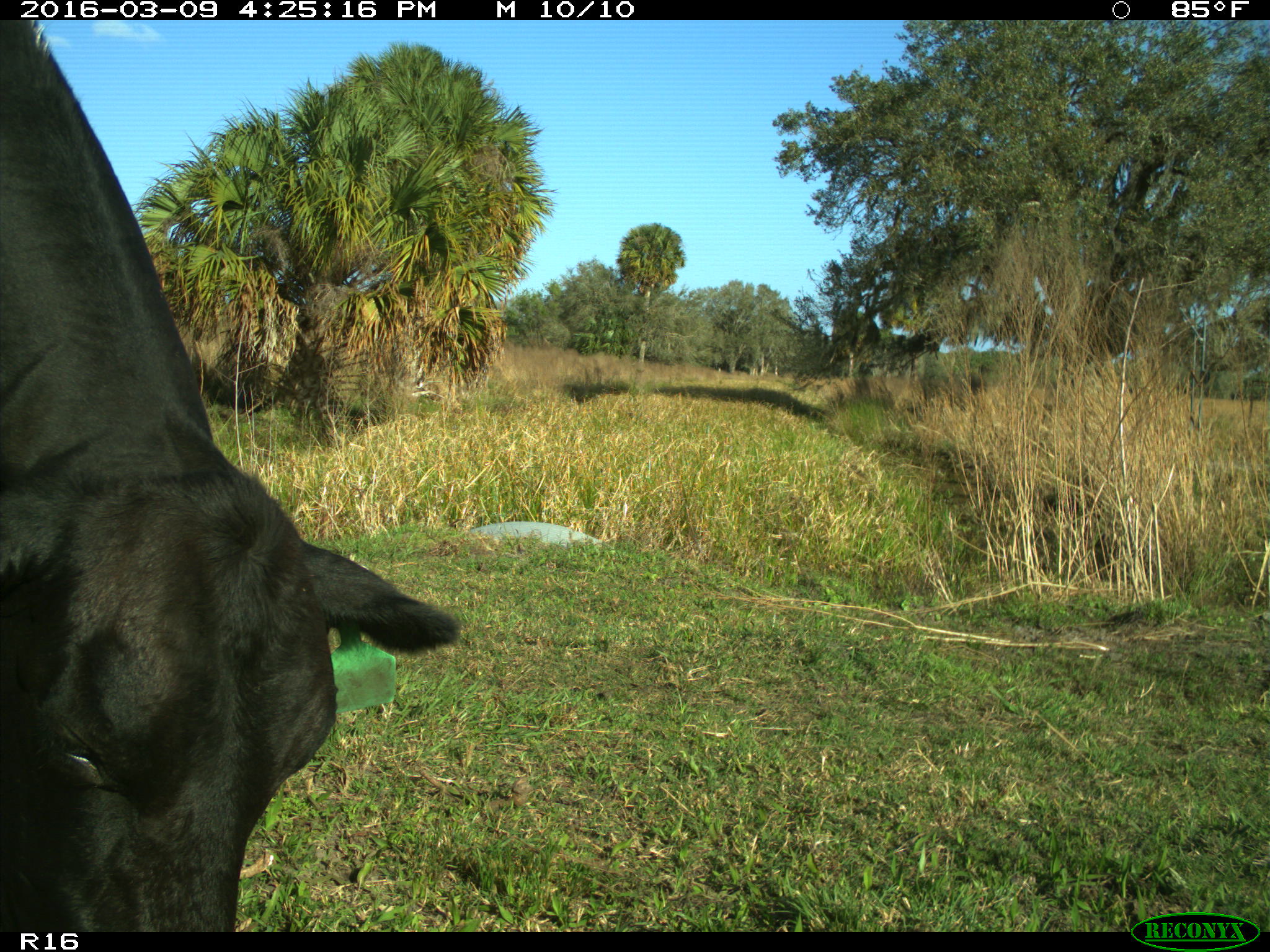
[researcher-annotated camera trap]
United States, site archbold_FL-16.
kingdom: Animalia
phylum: Chordata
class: Mammalia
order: Artiodactyla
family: Bovidae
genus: Bos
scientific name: Bos taurus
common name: domestic cow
Bos taurus (domestic cow).